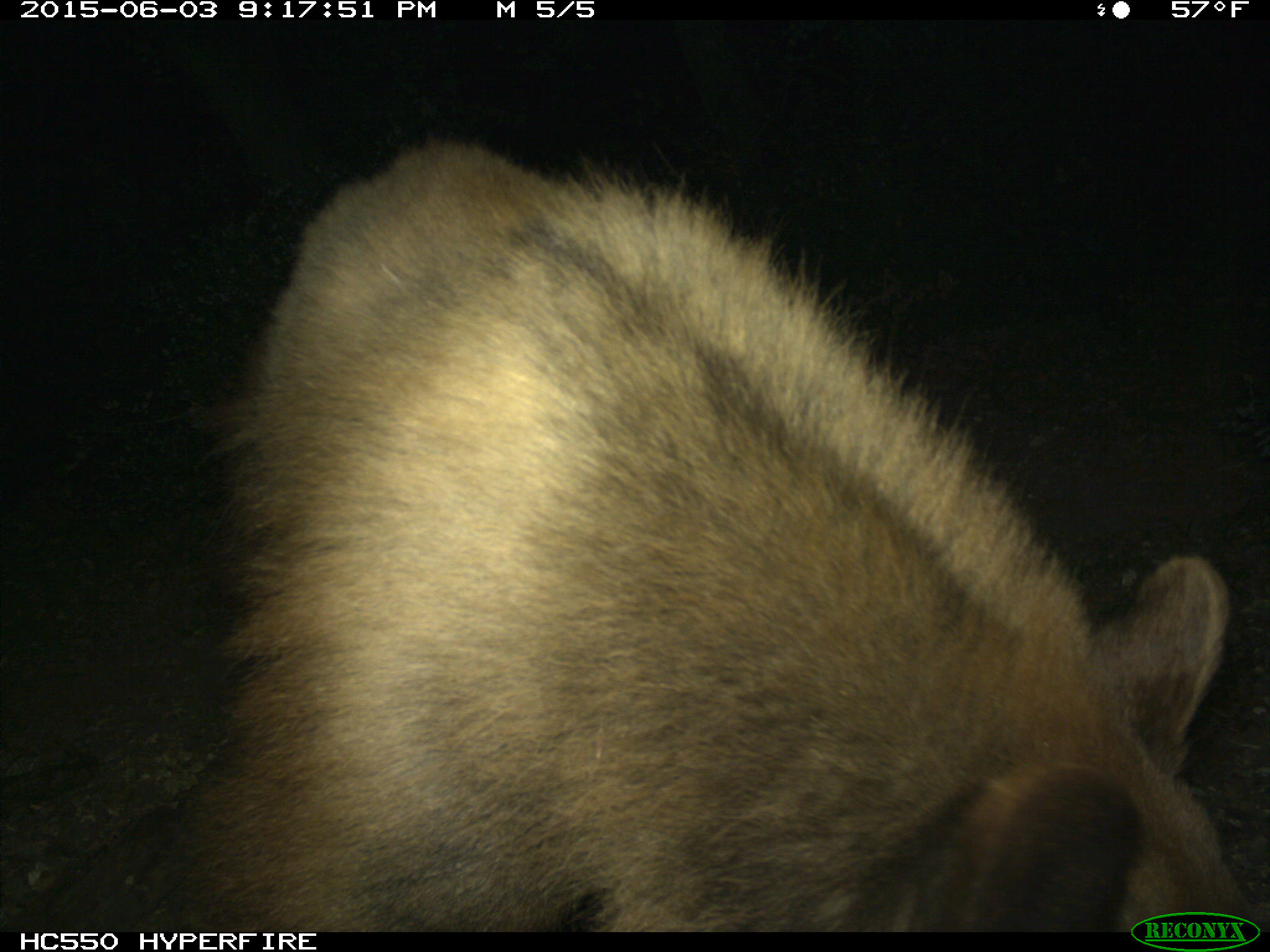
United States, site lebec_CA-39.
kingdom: Animalia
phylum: Chordata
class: Mammalia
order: Carnivora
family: Ursidae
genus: Ursus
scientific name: Ursus americanus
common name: american black bear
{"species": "Ursus americanus (american black bear)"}